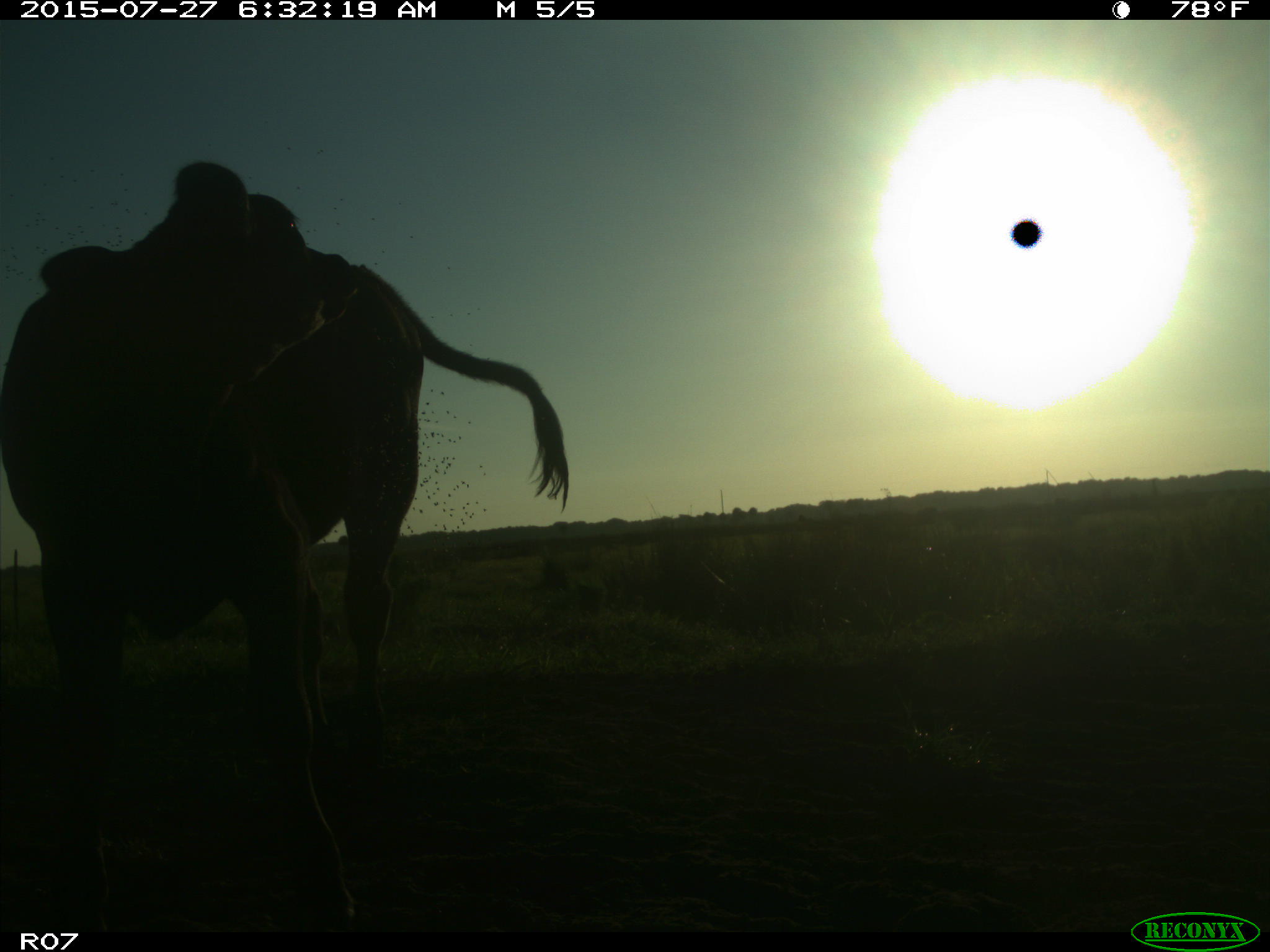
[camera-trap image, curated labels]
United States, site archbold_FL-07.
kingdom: Animalia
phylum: Chordata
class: Mammalia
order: Artiodactyla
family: Bovidae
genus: Bos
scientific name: Bos taurus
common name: domestic cow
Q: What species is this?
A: Bos taurus (domestic cow).